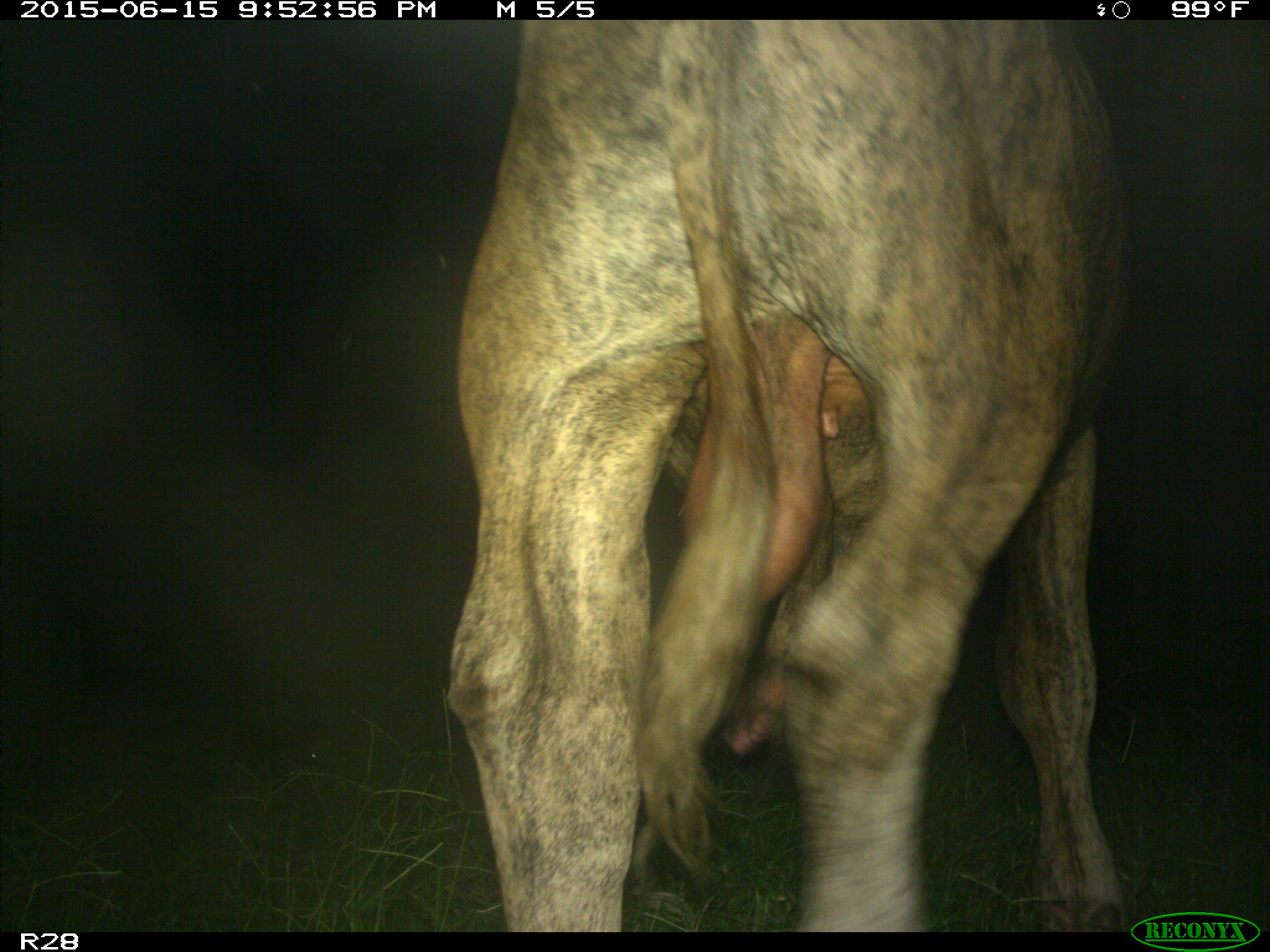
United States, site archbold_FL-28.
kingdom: Animalia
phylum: Chordata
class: Mammalia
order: Artiodactyla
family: Bovidae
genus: Bos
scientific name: Bos taurus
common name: domestic cow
Bos taurus (domestic cow).